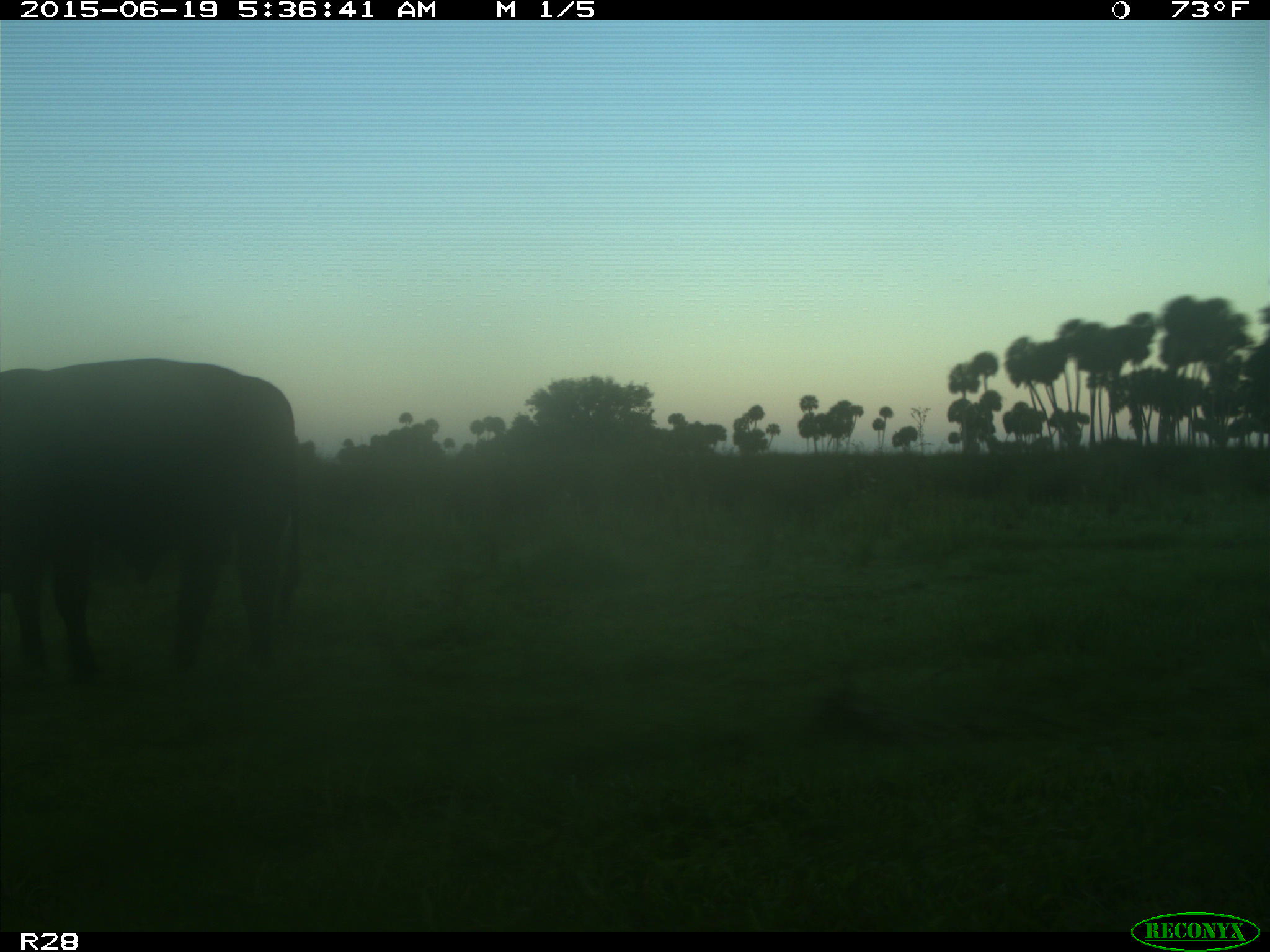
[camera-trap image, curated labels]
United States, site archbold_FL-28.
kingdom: Animalia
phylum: Chordata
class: Mammalia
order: Artiodactyla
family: Bovidae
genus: Bos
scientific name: Bos taurus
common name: domestic cow